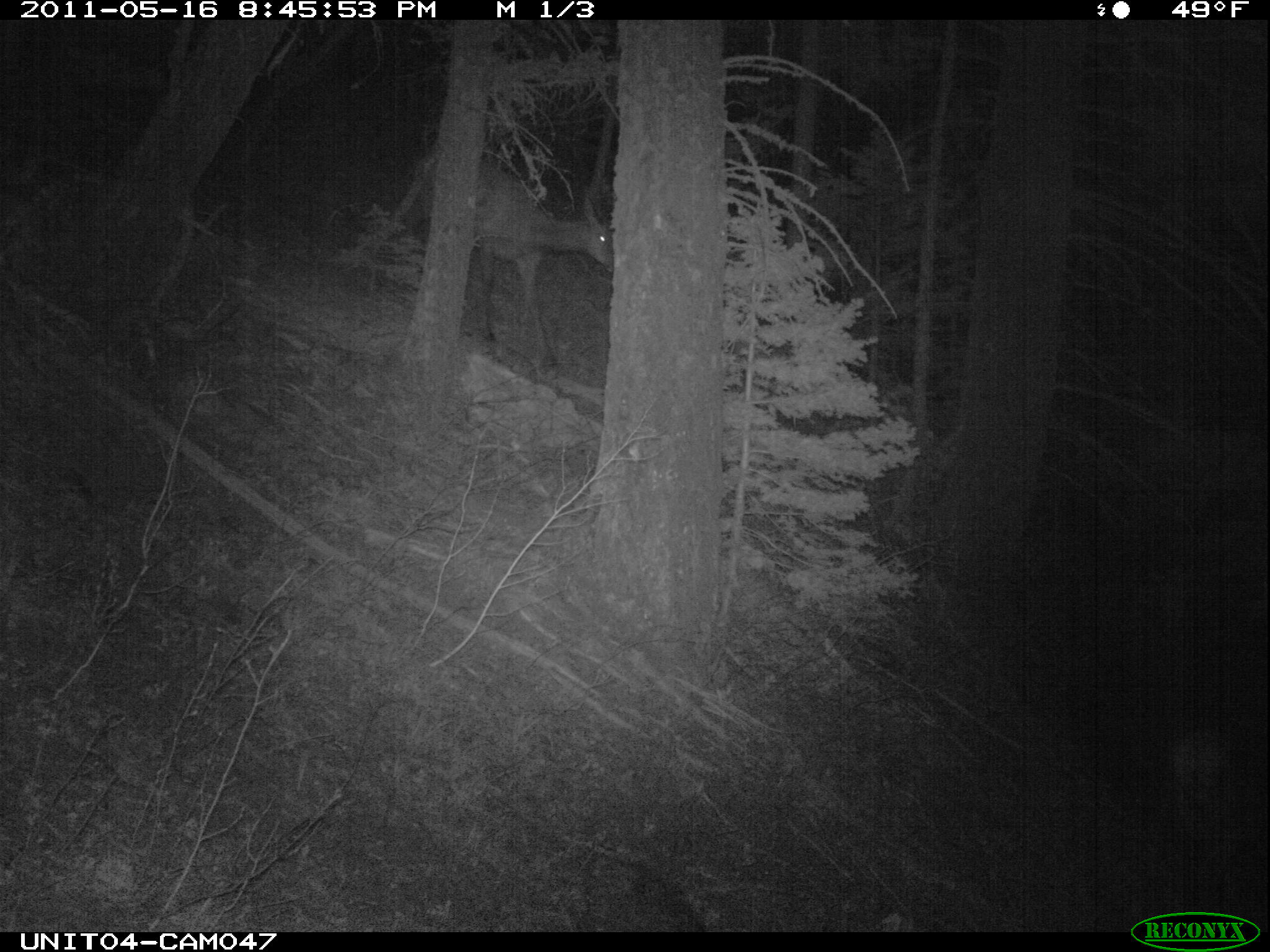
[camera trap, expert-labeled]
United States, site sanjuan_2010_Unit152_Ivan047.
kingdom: Animalia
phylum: Chordata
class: Mammalia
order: Artiodactyla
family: Cervidae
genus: Cervus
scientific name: Cervus elaphus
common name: red deer